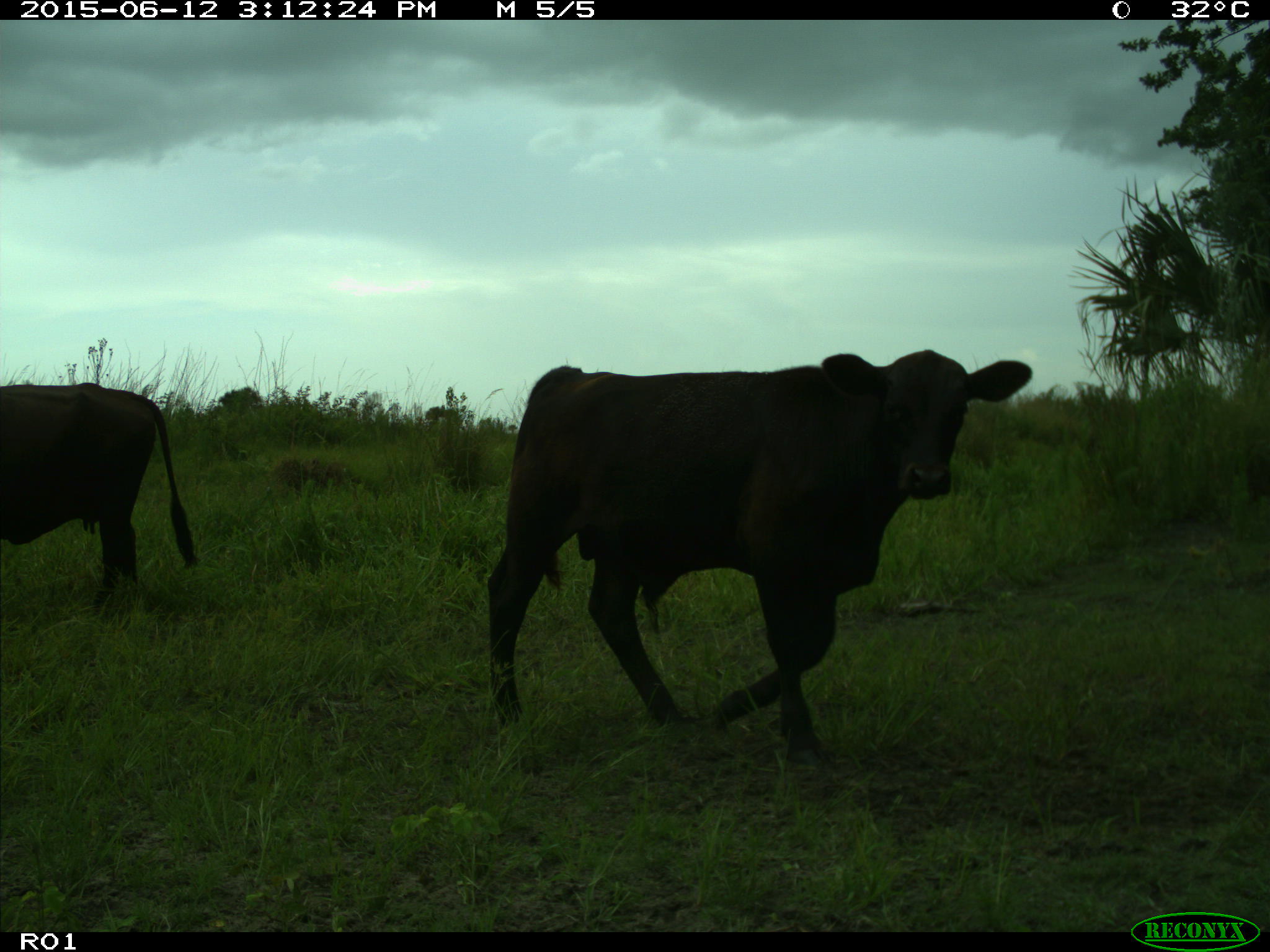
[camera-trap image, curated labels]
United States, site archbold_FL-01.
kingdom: Animalia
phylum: Chordata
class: Mammalia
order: Artiodactyla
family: Bovidae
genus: Bos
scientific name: Bos taurus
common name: domestic cow